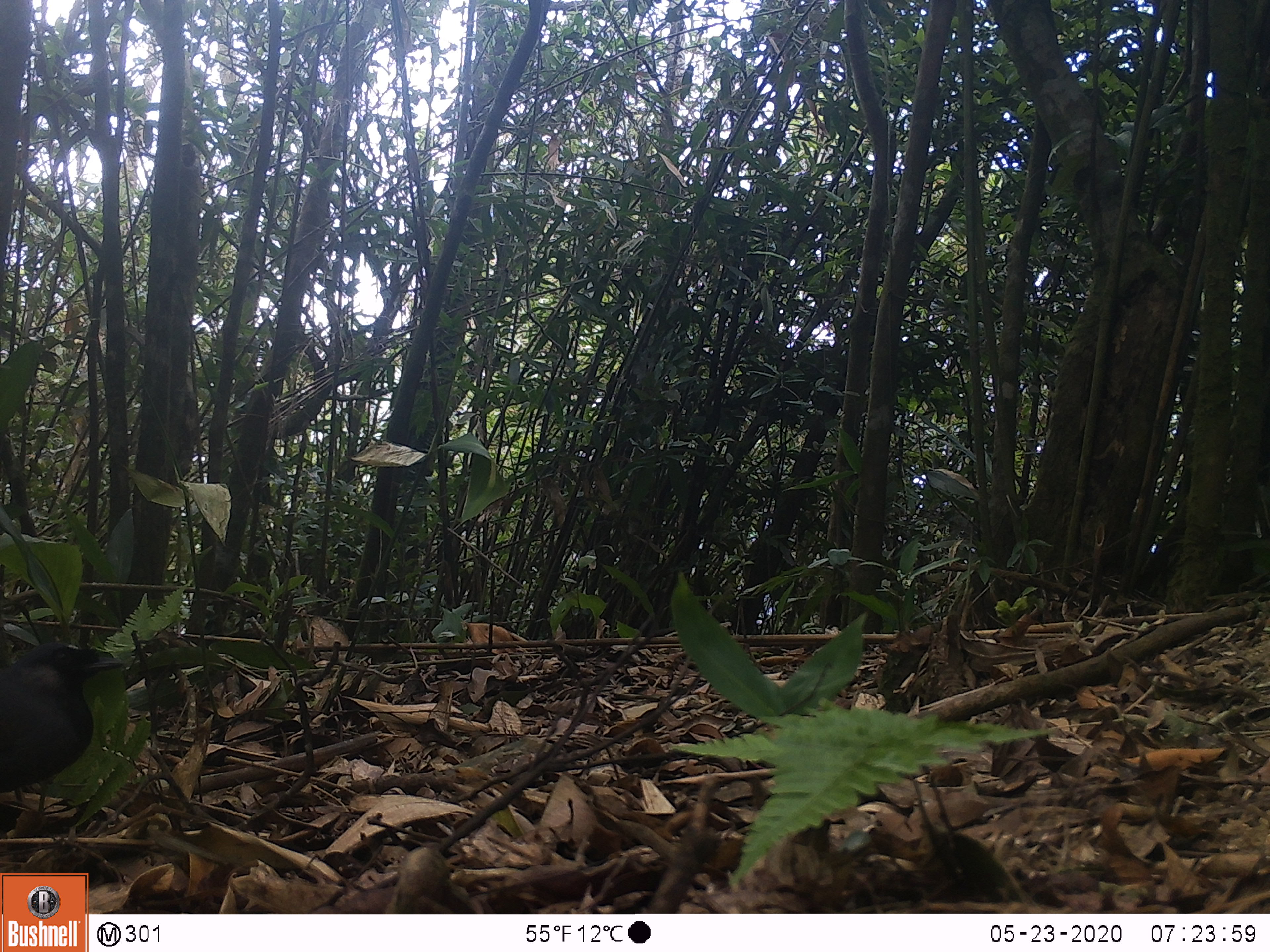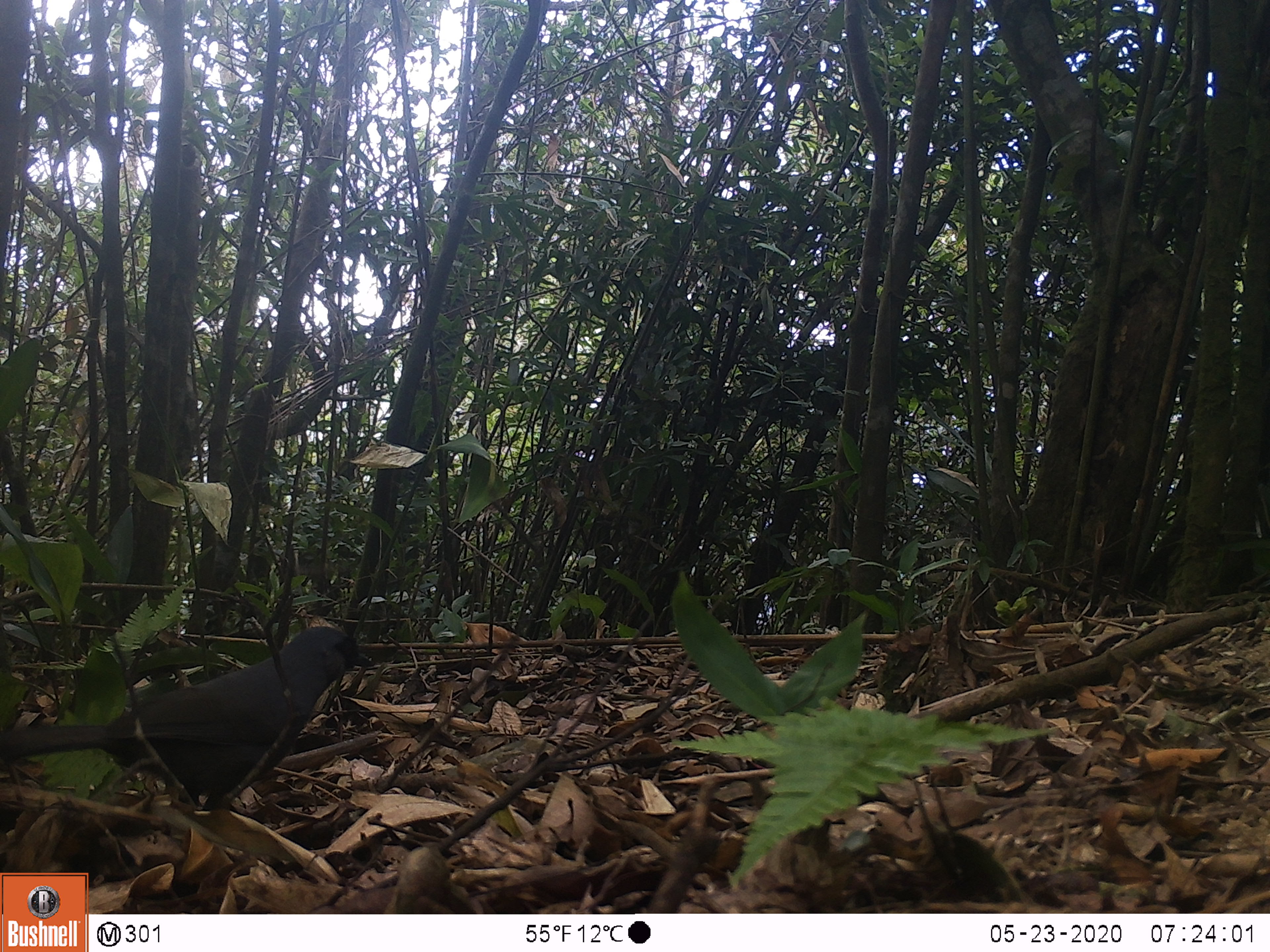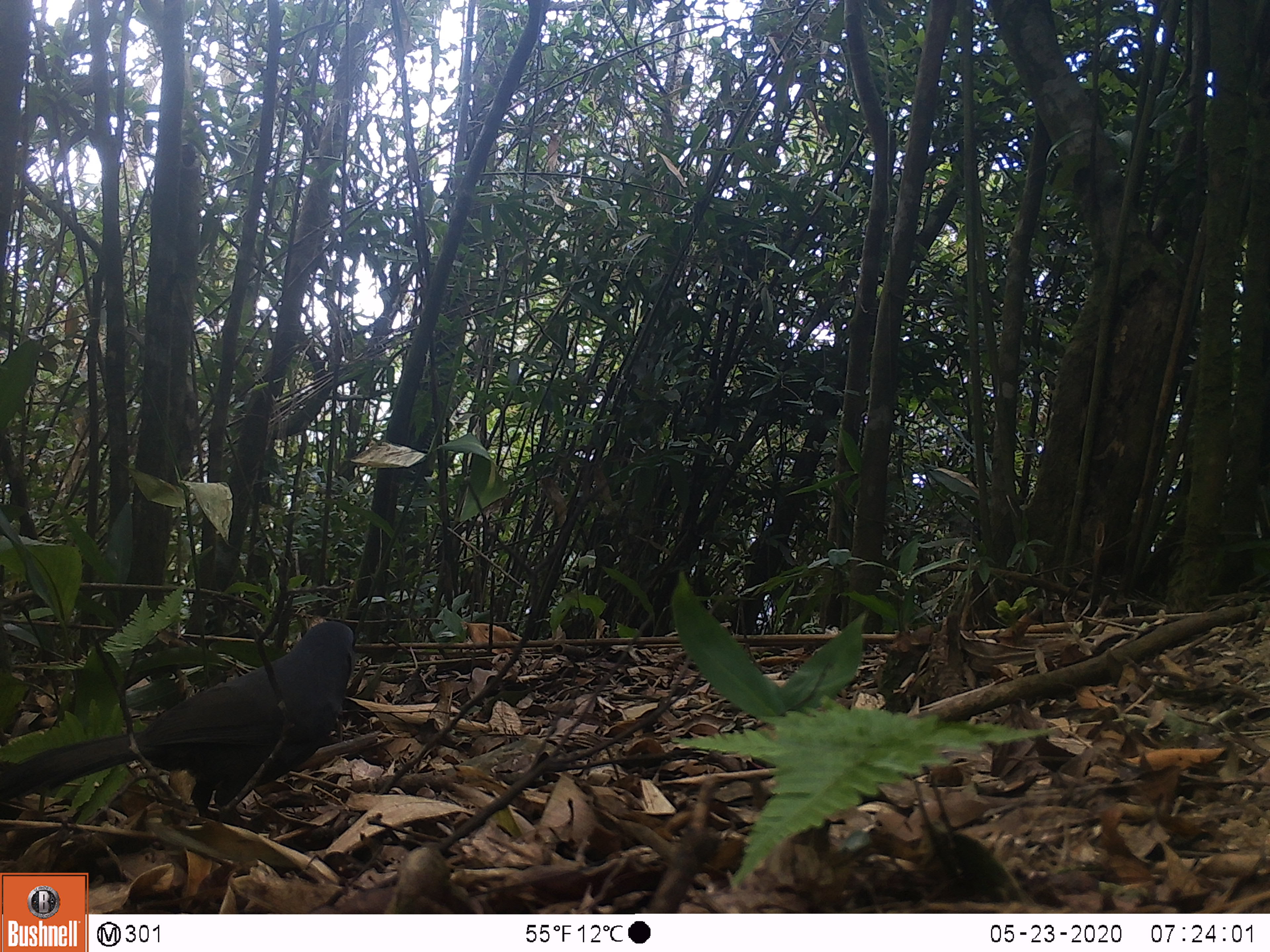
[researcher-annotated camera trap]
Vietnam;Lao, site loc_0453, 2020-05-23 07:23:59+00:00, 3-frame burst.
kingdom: Animalia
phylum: Chordata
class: Aves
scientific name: Aves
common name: bird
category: unidentified bird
Unidentified bird (bird) (Aves). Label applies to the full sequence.